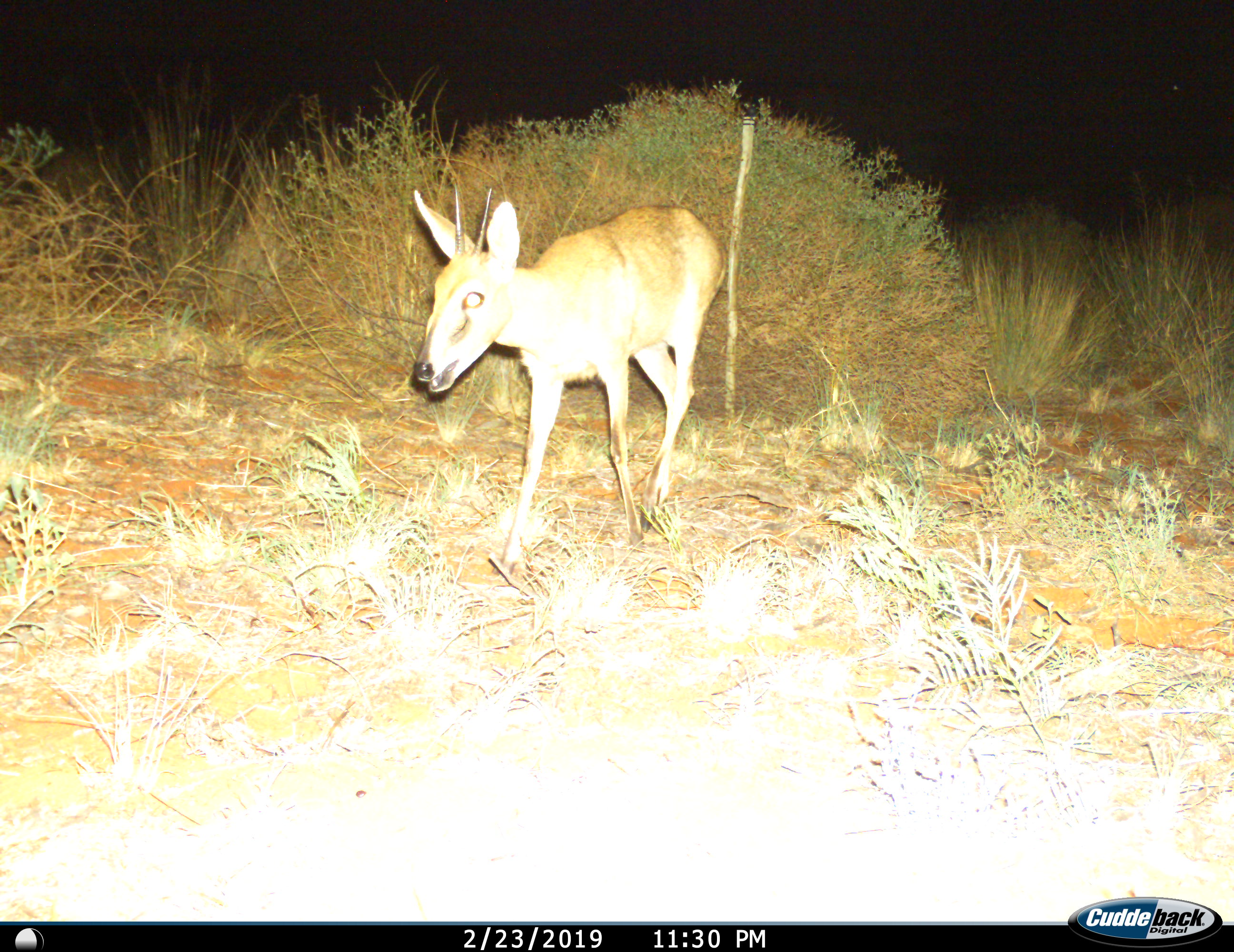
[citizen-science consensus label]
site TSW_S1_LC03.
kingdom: Animalia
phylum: Chordata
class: Mammalia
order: Artiodactyla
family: Bovidae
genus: Sylvicapra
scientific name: Sylvicapra grimmia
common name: common duiker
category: duikercommongrey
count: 1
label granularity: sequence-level